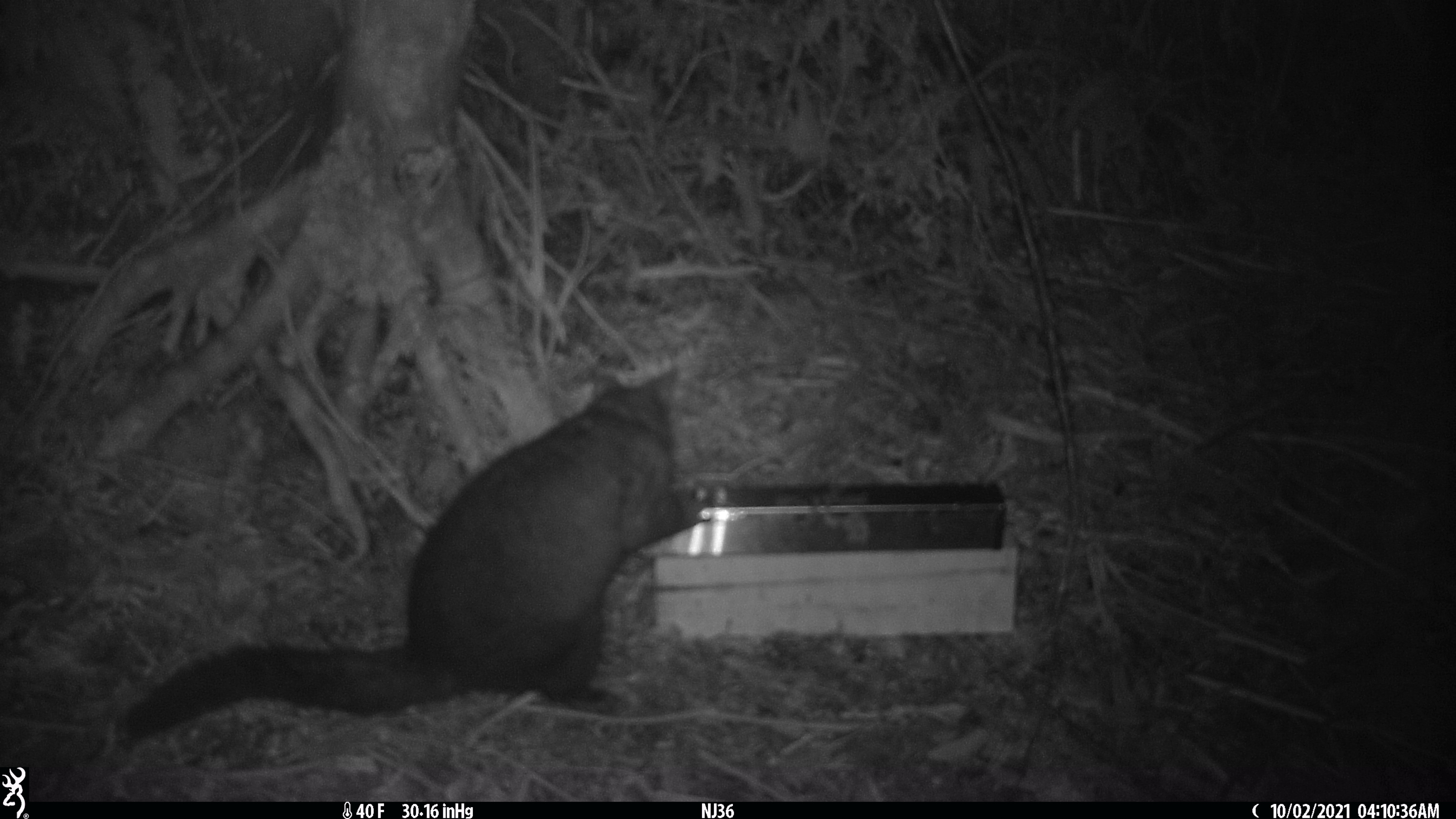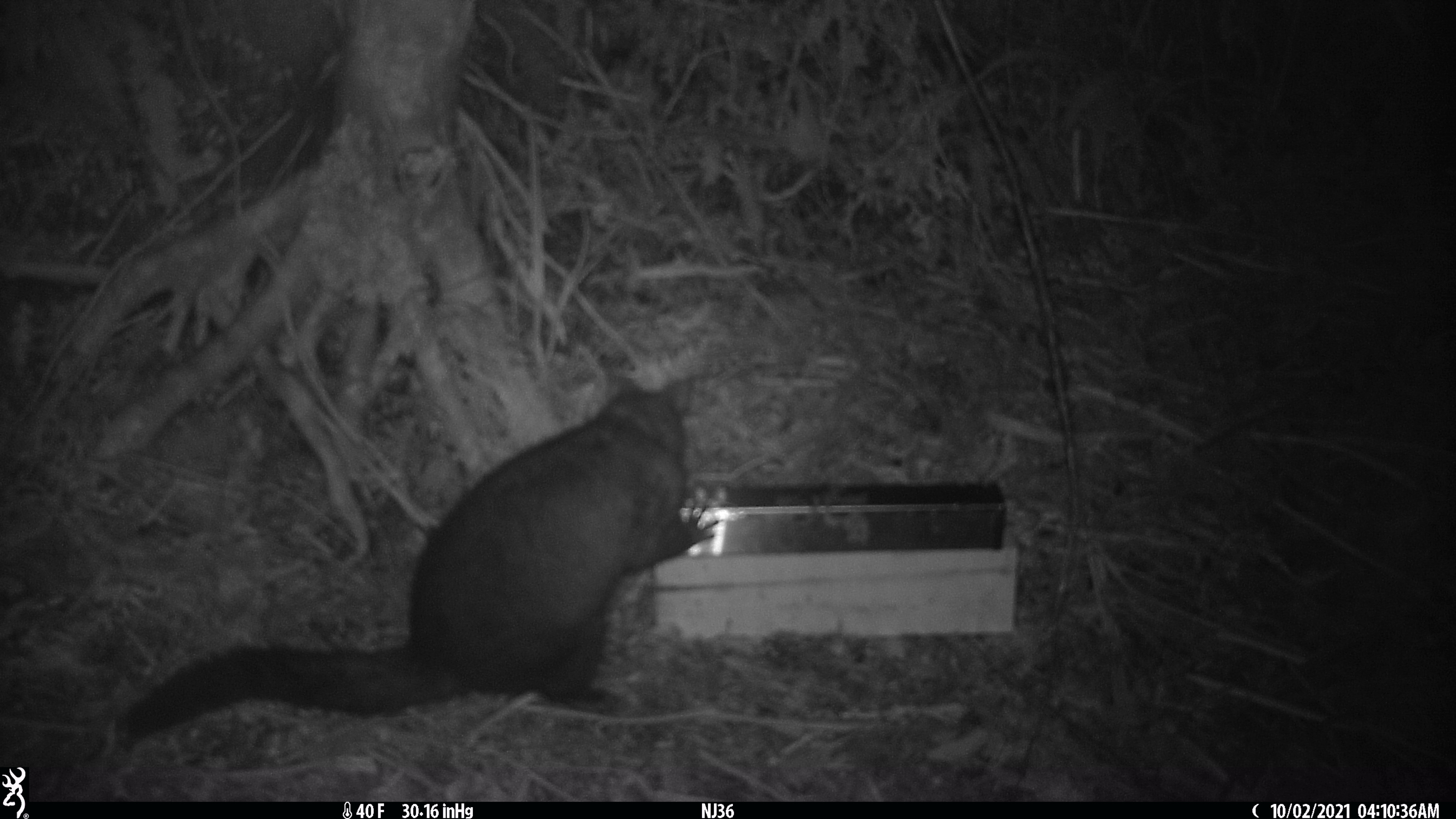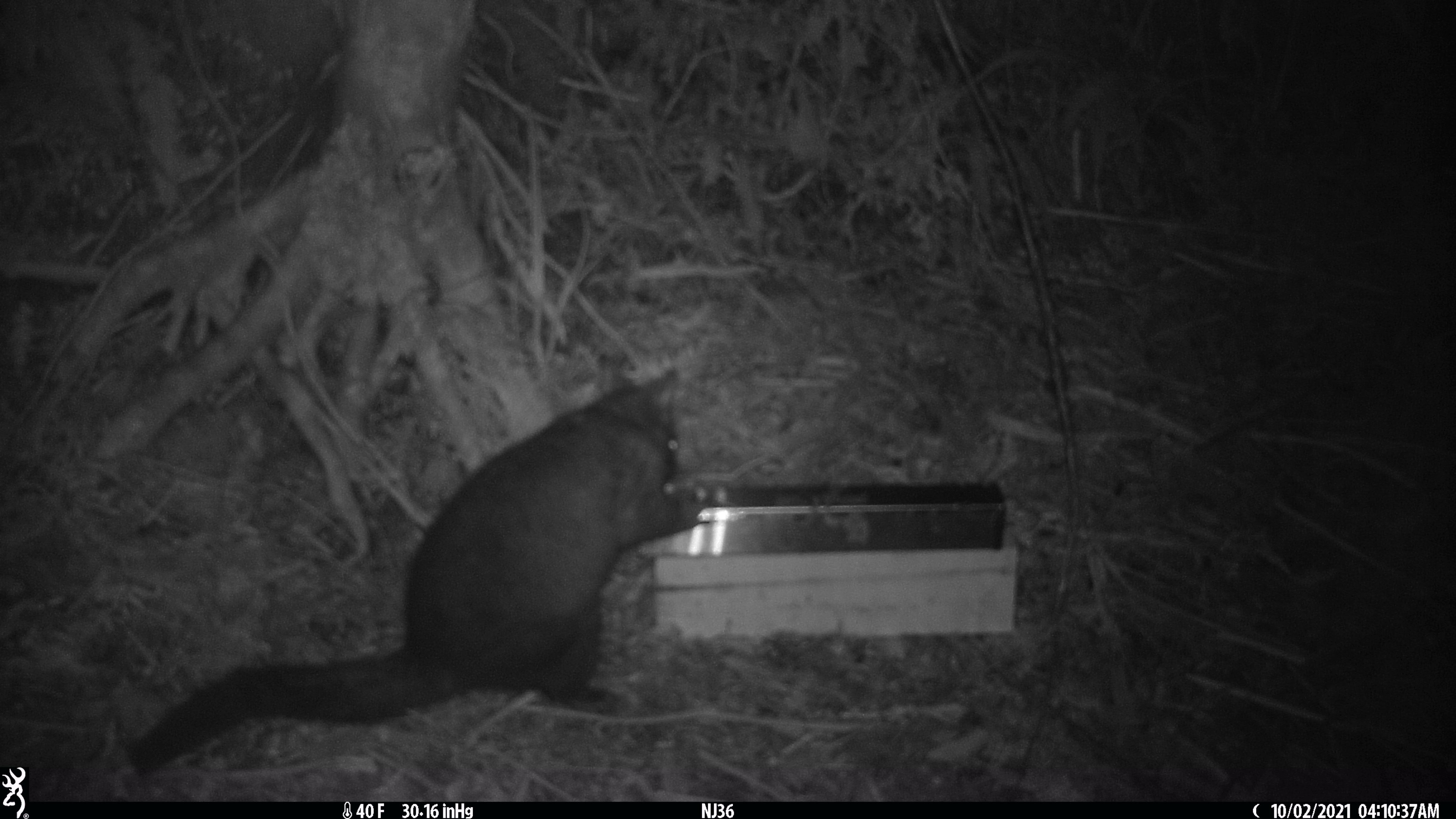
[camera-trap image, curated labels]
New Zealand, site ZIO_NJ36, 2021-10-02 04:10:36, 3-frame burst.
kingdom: Animalia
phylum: Chordata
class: Mammalia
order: Diprotodontia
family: Phalangeridae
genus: Trichosurus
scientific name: Trichosurus vulpecula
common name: common brushtail possum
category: possum